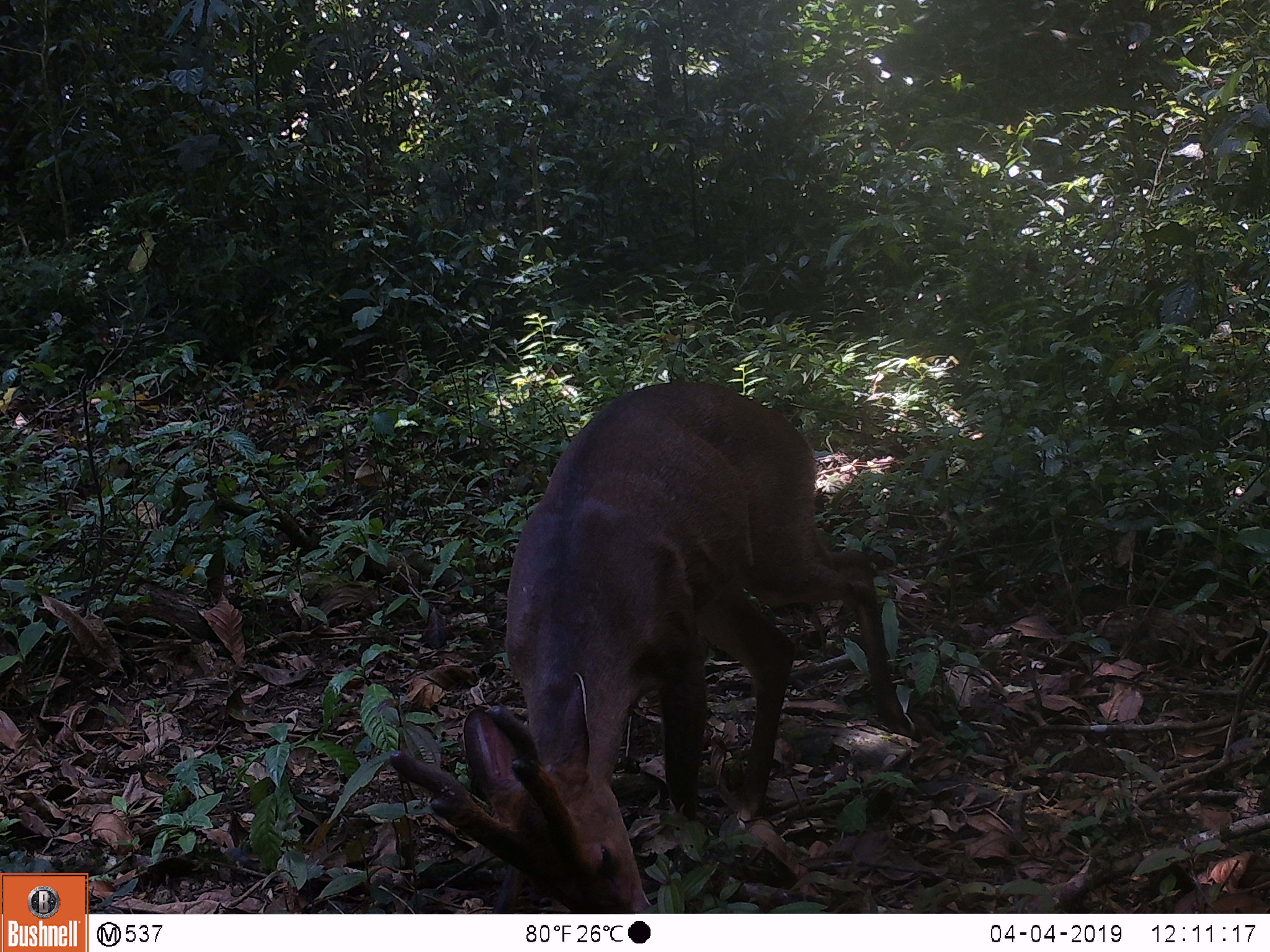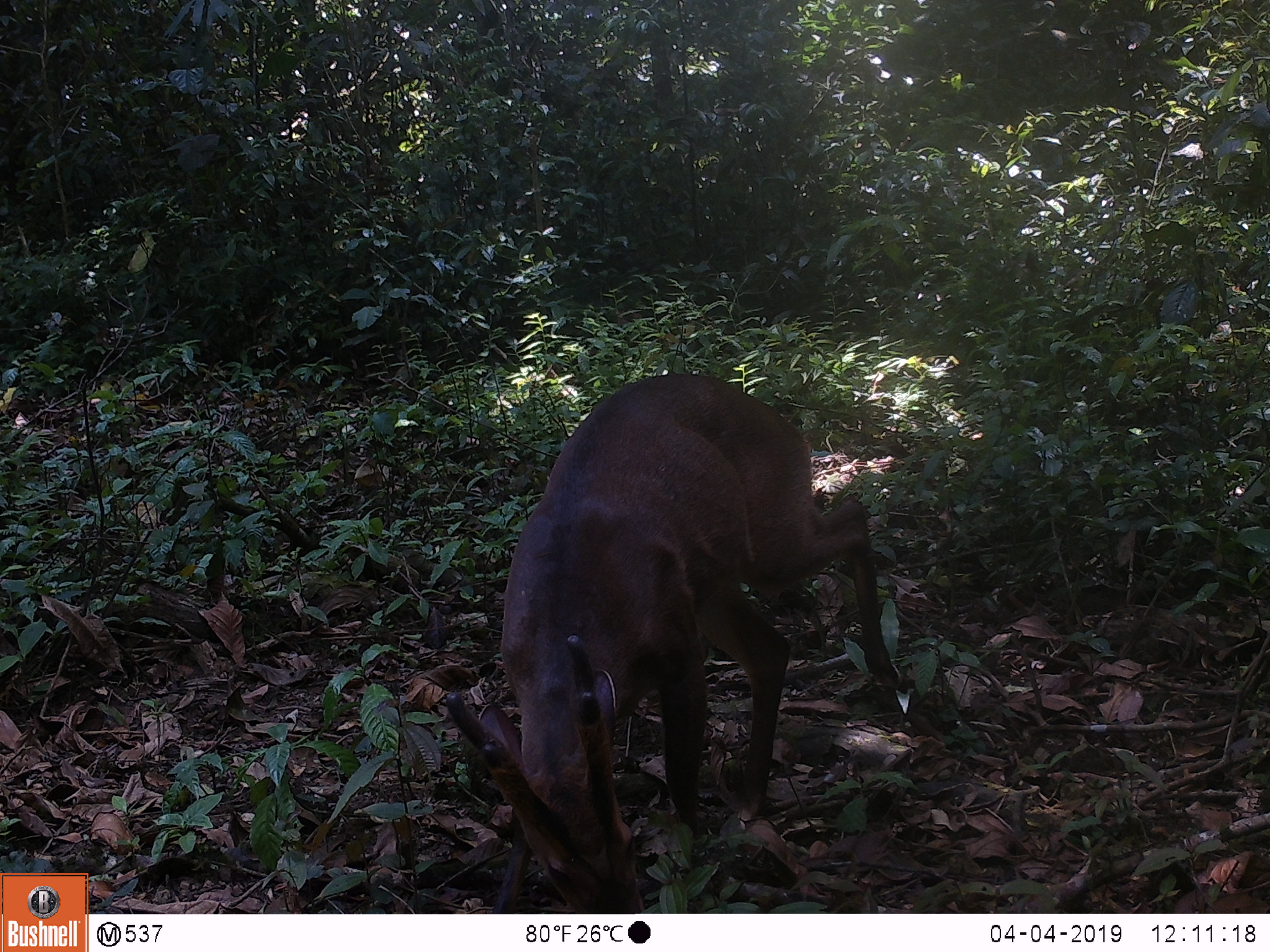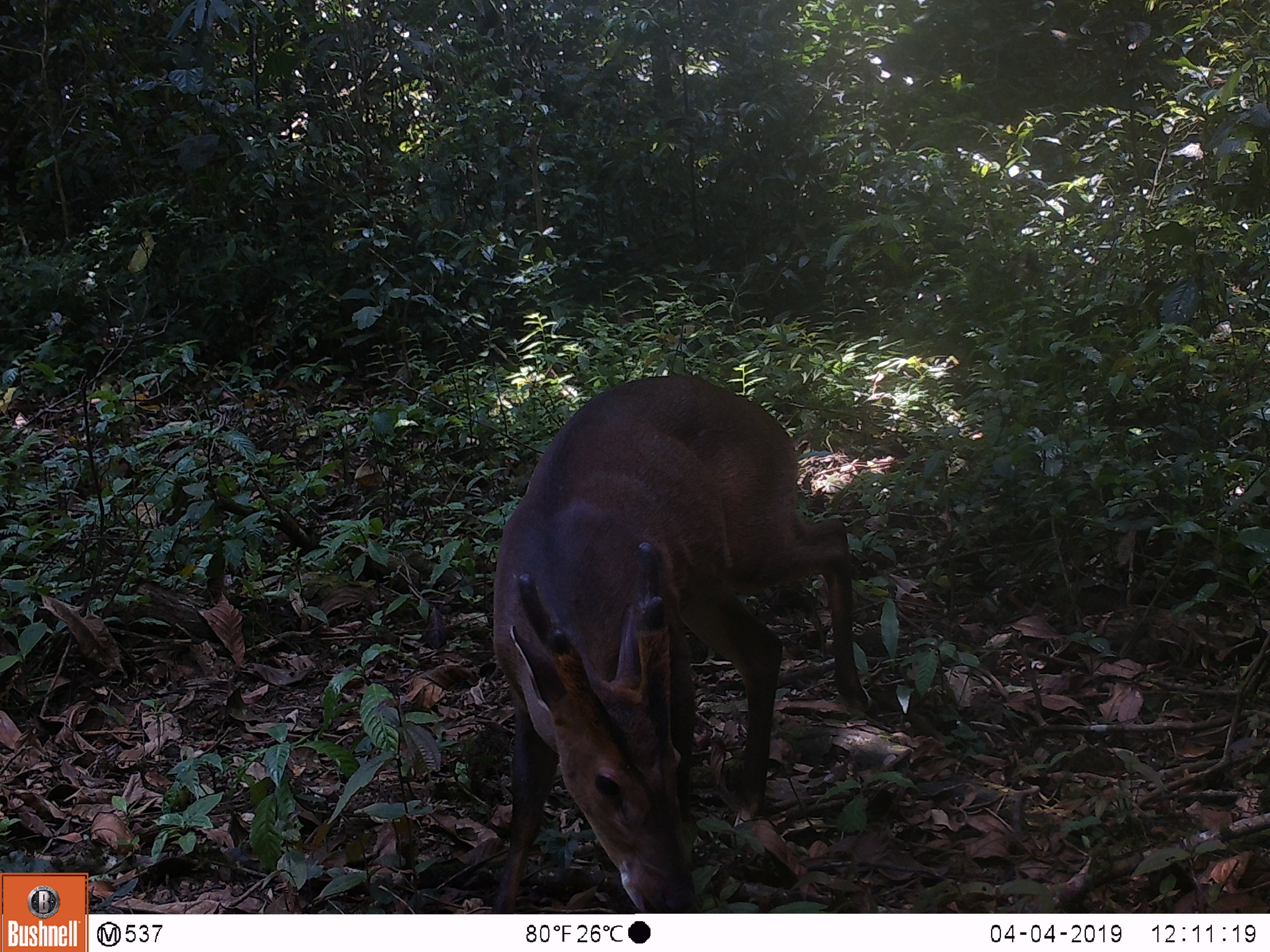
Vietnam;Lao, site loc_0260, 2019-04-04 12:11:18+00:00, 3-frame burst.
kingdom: Animalia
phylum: Chordata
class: Mammalia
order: Artiodactyla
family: Cervidae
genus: Muntiacus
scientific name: Muntiacus vuquangensis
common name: large-antlered muntjac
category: large antlered muntjac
Large antlered muntjac (large-antlered muntjac) (Muntiacus vuquangensis). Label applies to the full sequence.